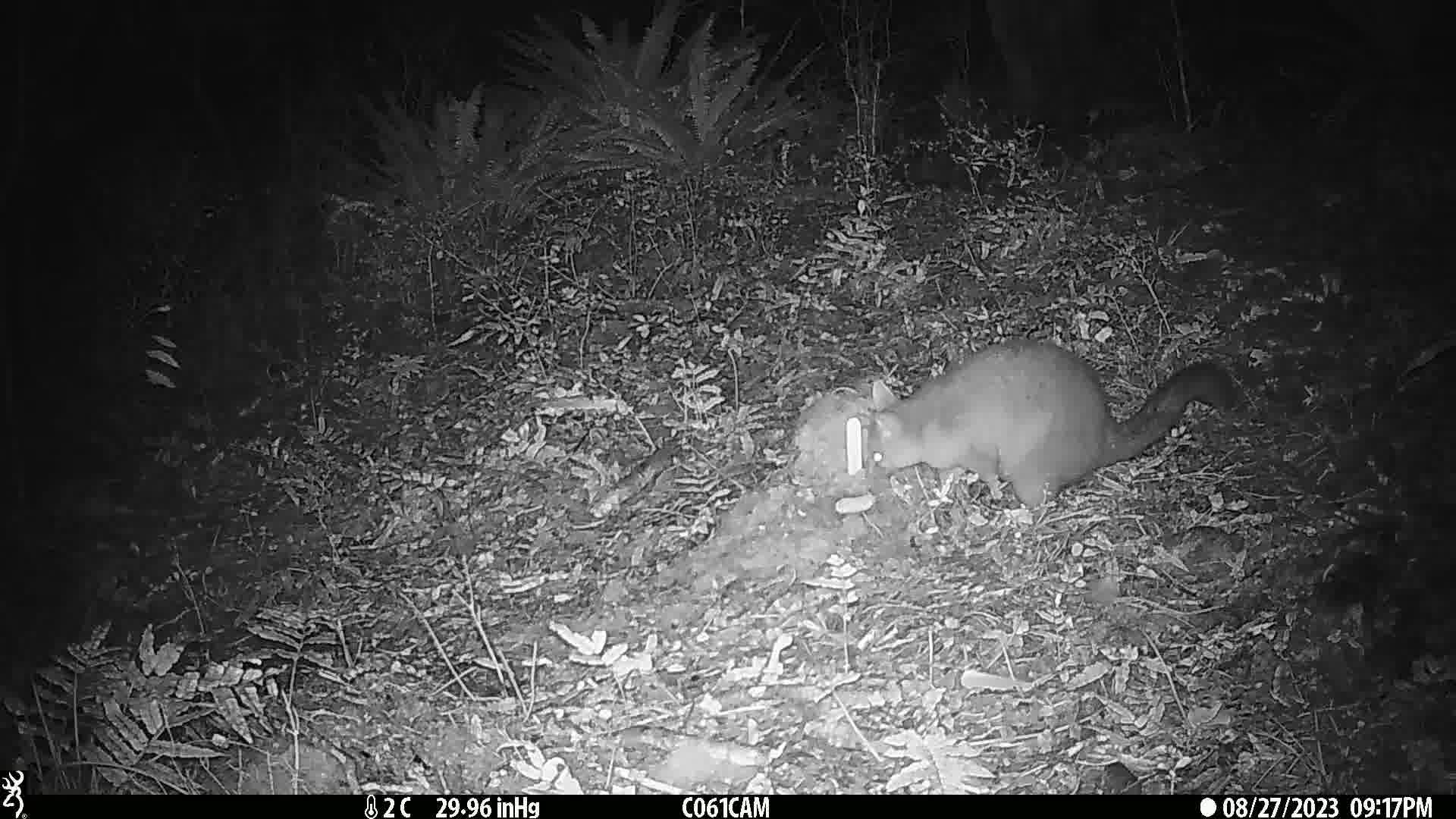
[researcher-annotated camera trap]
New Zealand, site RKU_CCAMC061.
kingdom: Animalia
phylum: Chordata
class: Mammalia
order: Diprotodontia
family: Phalangeridae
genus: Trichosurus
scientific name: Trichosurus vulpecula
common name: common brushtail possum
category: possum